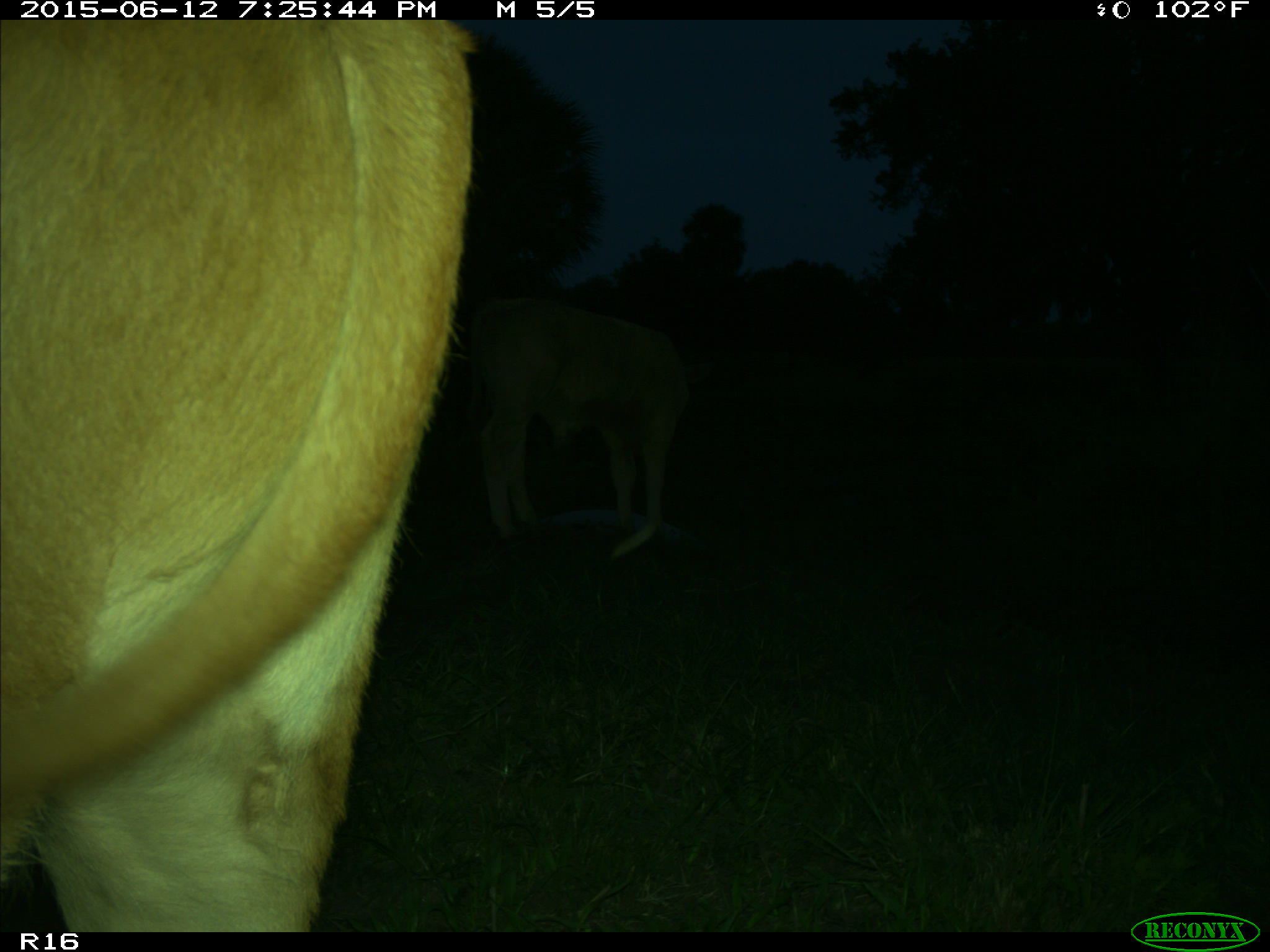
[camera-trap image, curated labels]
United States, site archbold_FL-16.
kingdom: Animalia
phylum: Chordata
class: Mammalia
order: Artiodactyla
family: Bovidae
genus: Bos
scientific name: Bos taurus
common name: domestic cow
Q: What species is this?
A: Bos taurus (domestic cow).